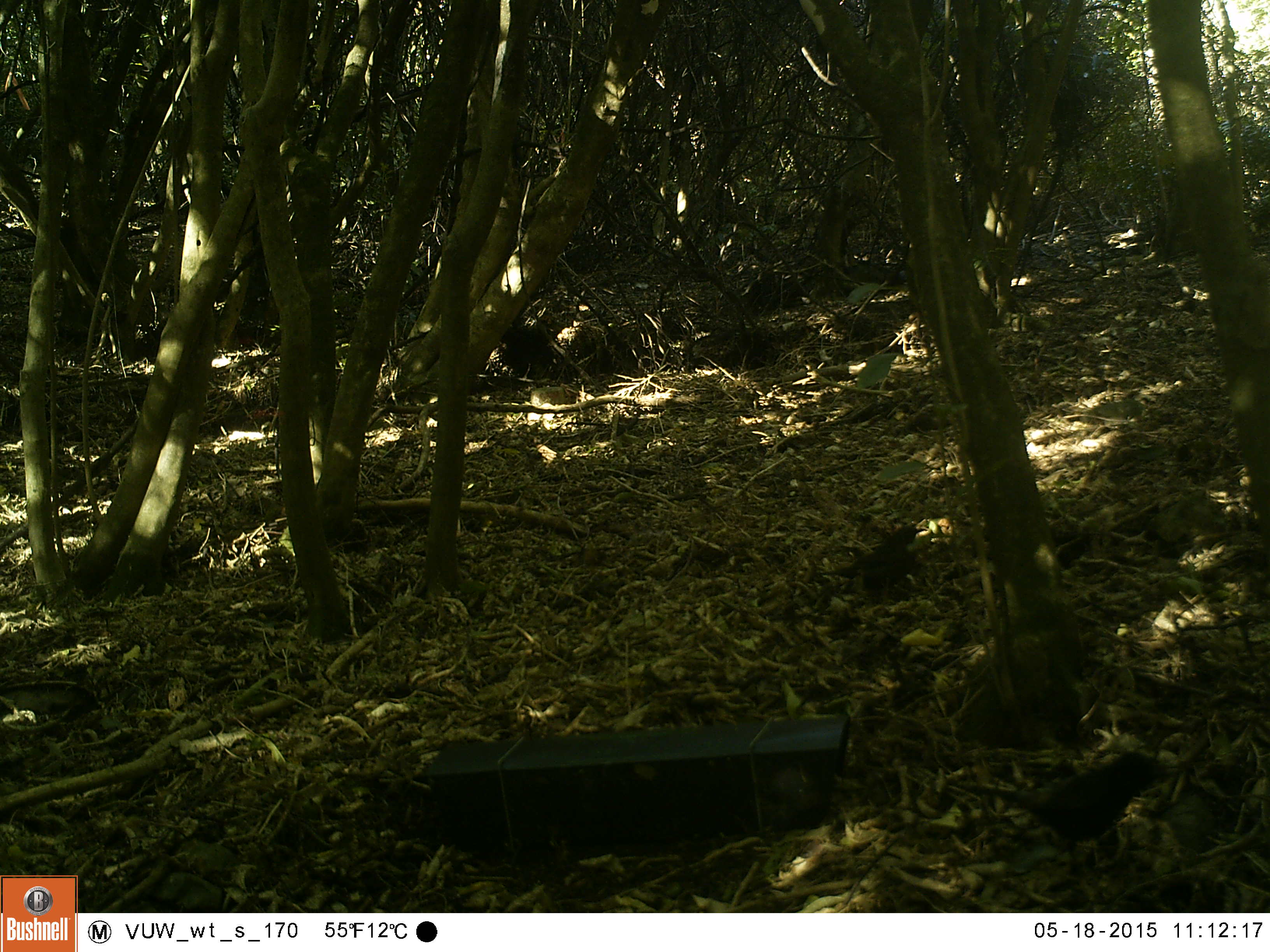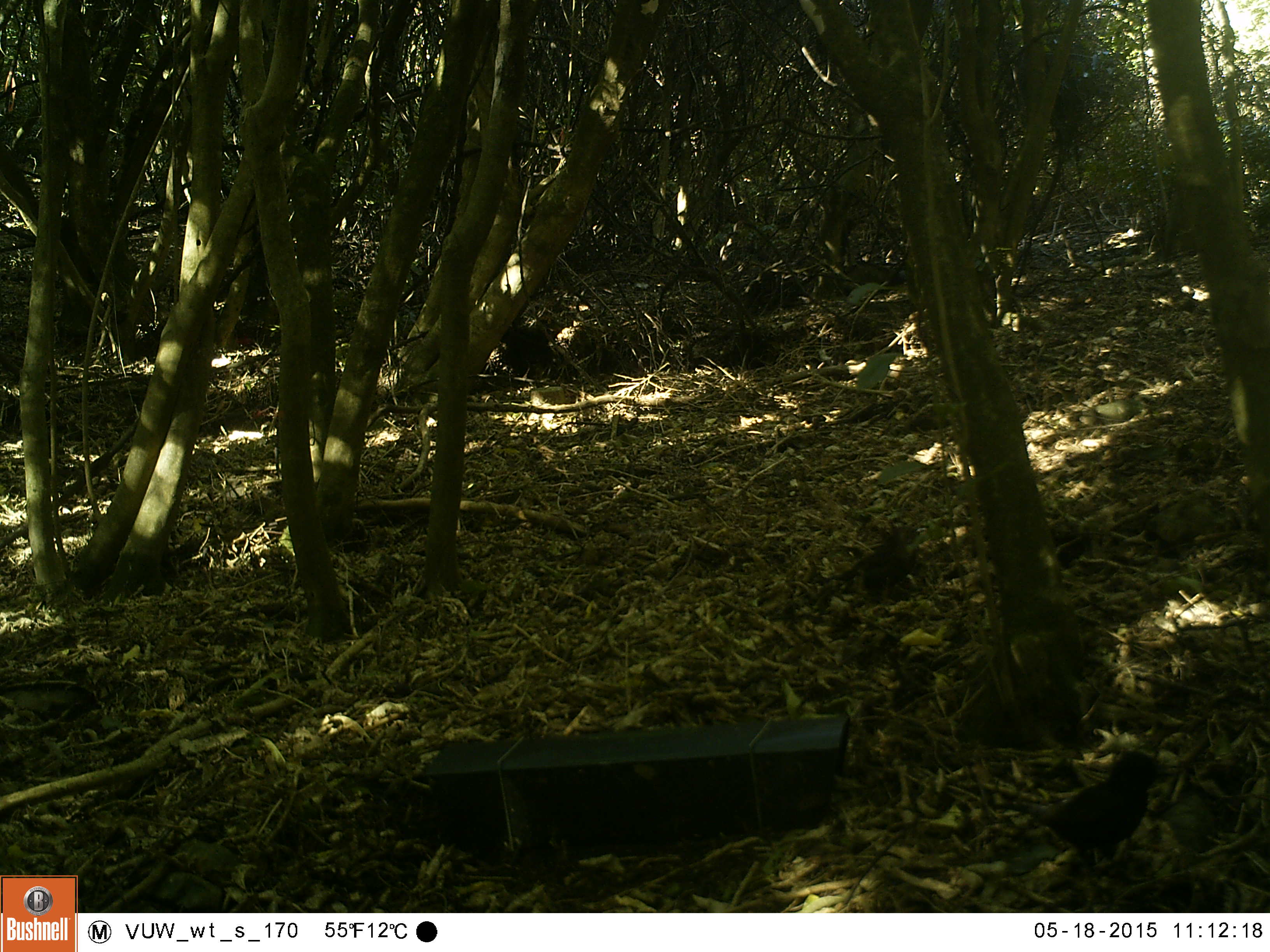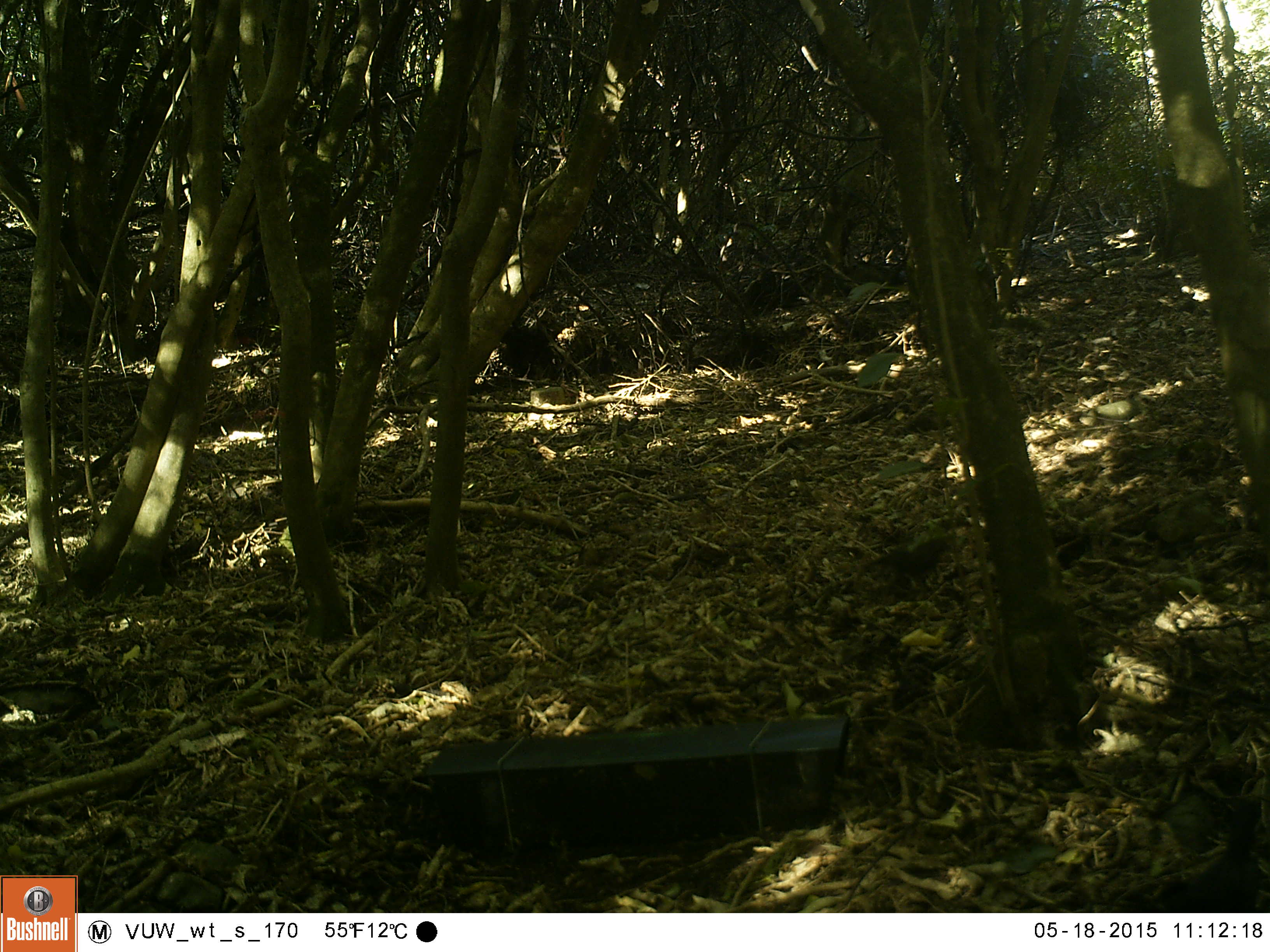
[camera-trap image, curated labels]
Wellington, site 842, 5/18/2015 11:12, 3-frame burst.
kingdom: Animalia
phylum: Chordata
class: Aves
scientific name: Aves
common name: bird